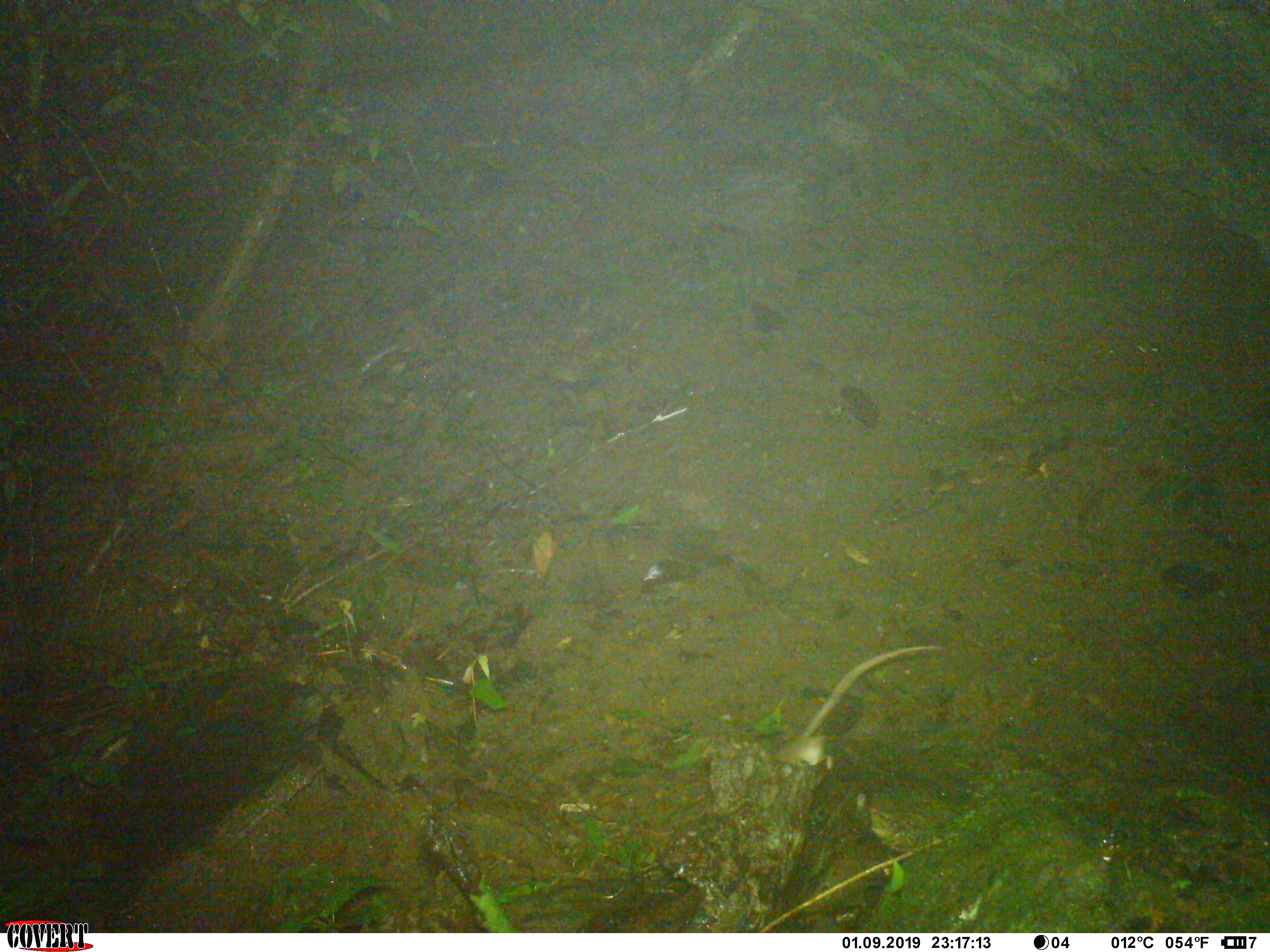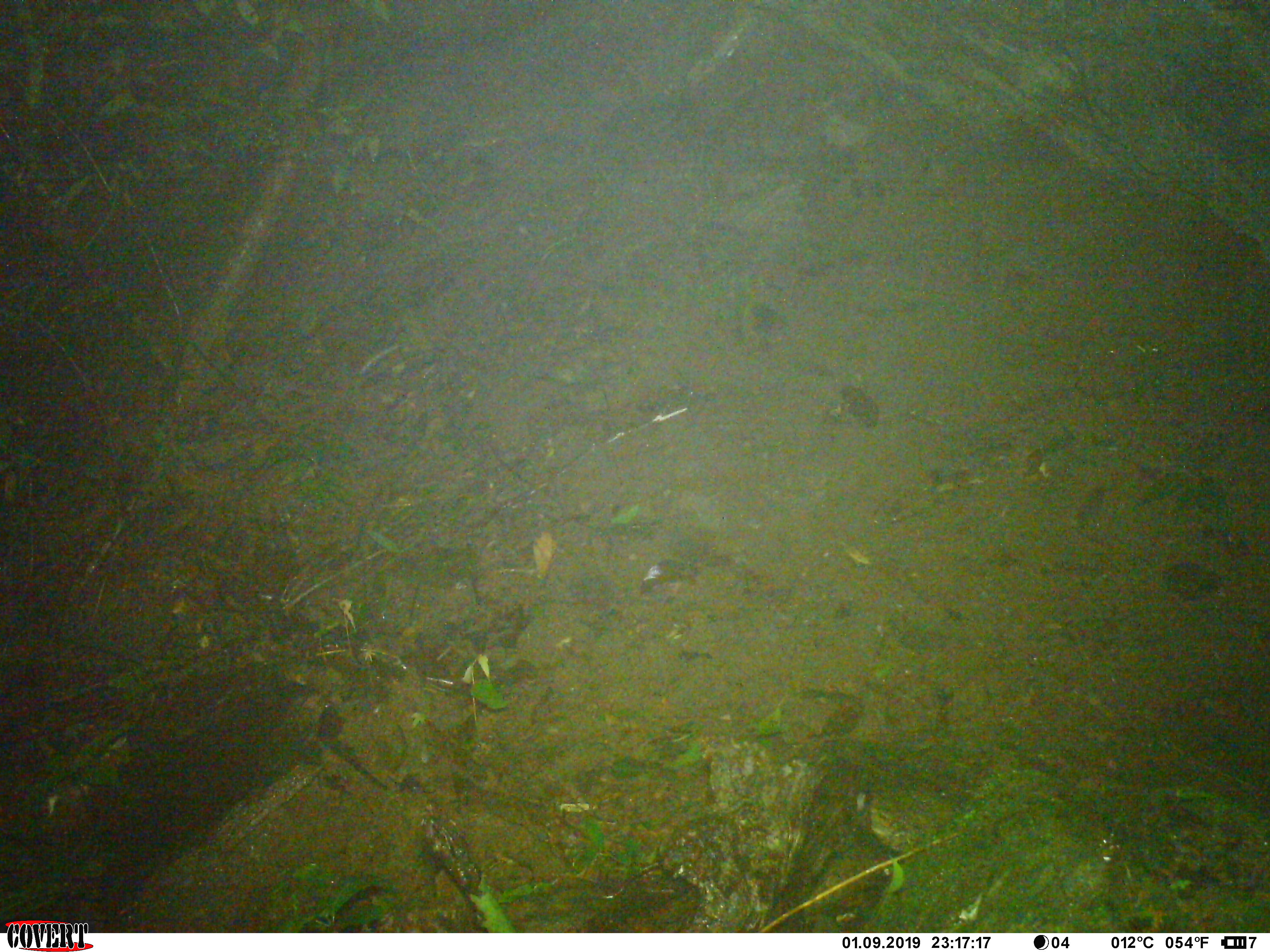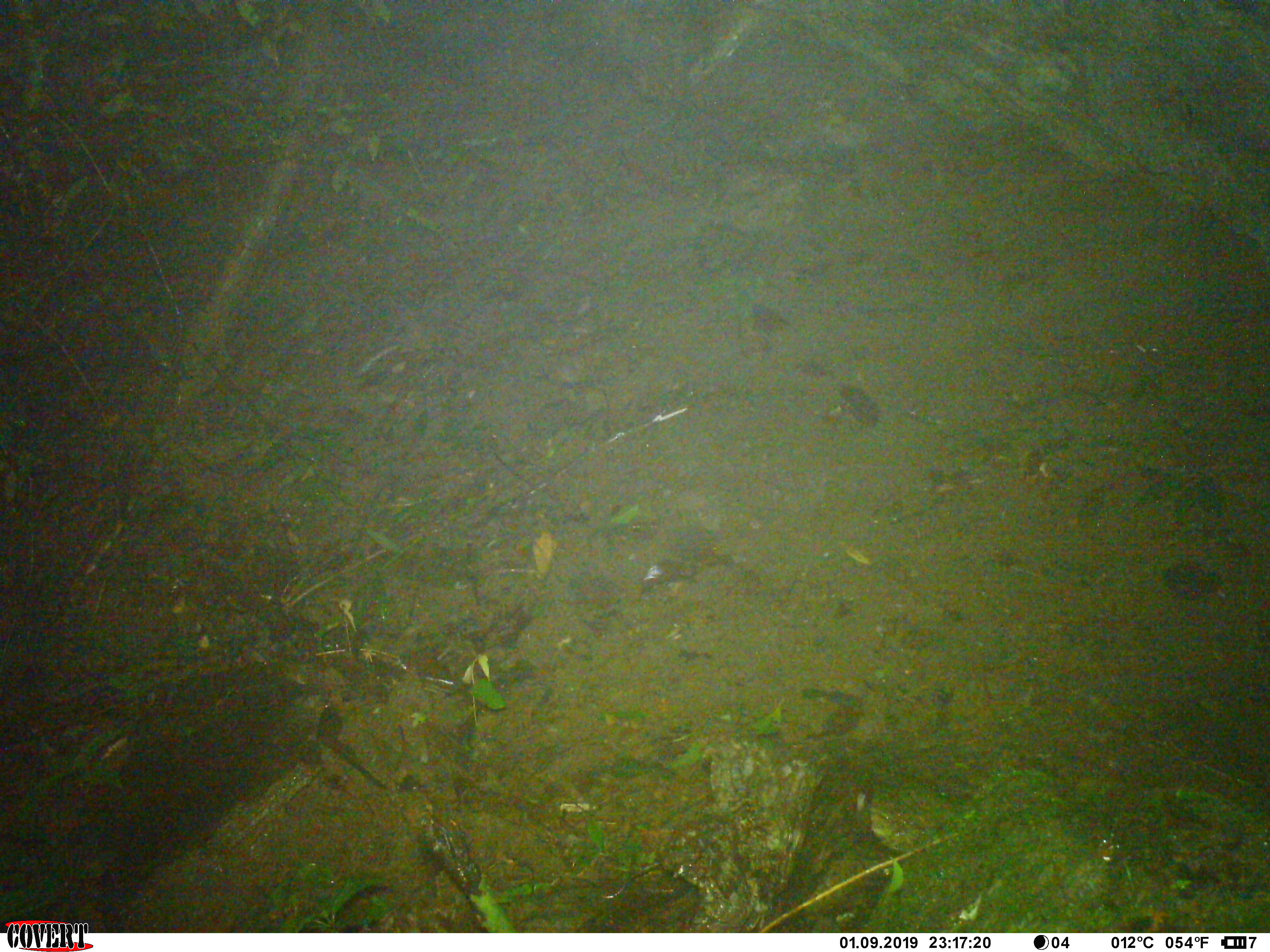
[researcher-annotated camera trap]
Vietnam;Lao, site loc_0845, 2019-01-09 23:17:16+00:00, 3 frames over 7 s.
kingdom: Animalia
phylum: Chordata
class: Mammalia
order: Rodentia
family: Muridae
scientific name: Muridae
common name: old-world mice and rats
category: unidentified murid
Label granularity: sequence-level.